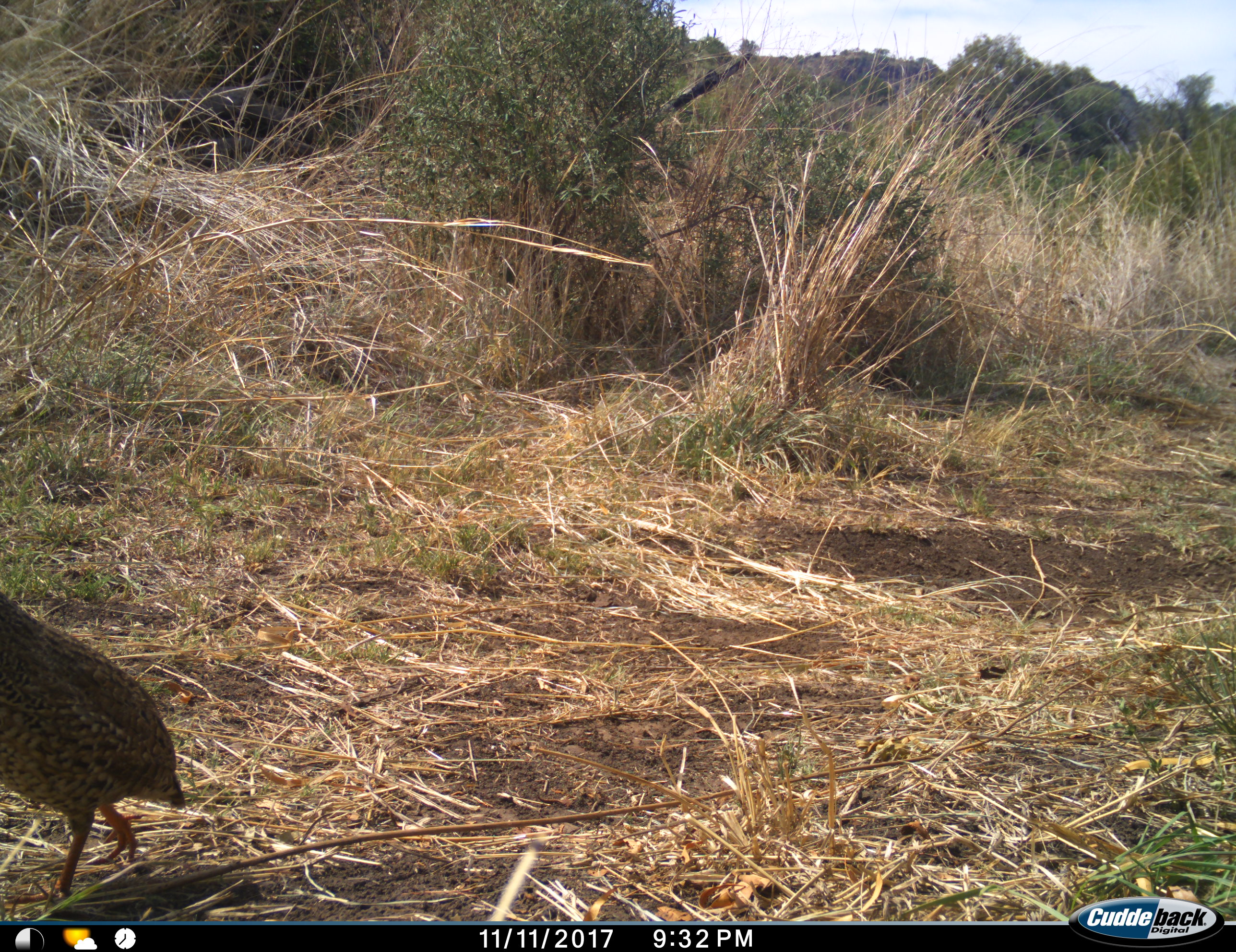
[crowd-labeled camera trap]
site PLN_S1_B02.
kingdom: Animalia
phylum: Chordata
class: Aves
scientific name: Aves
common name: bird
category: birdother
Birdother (bird) (Aves), count 1. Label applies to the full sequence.